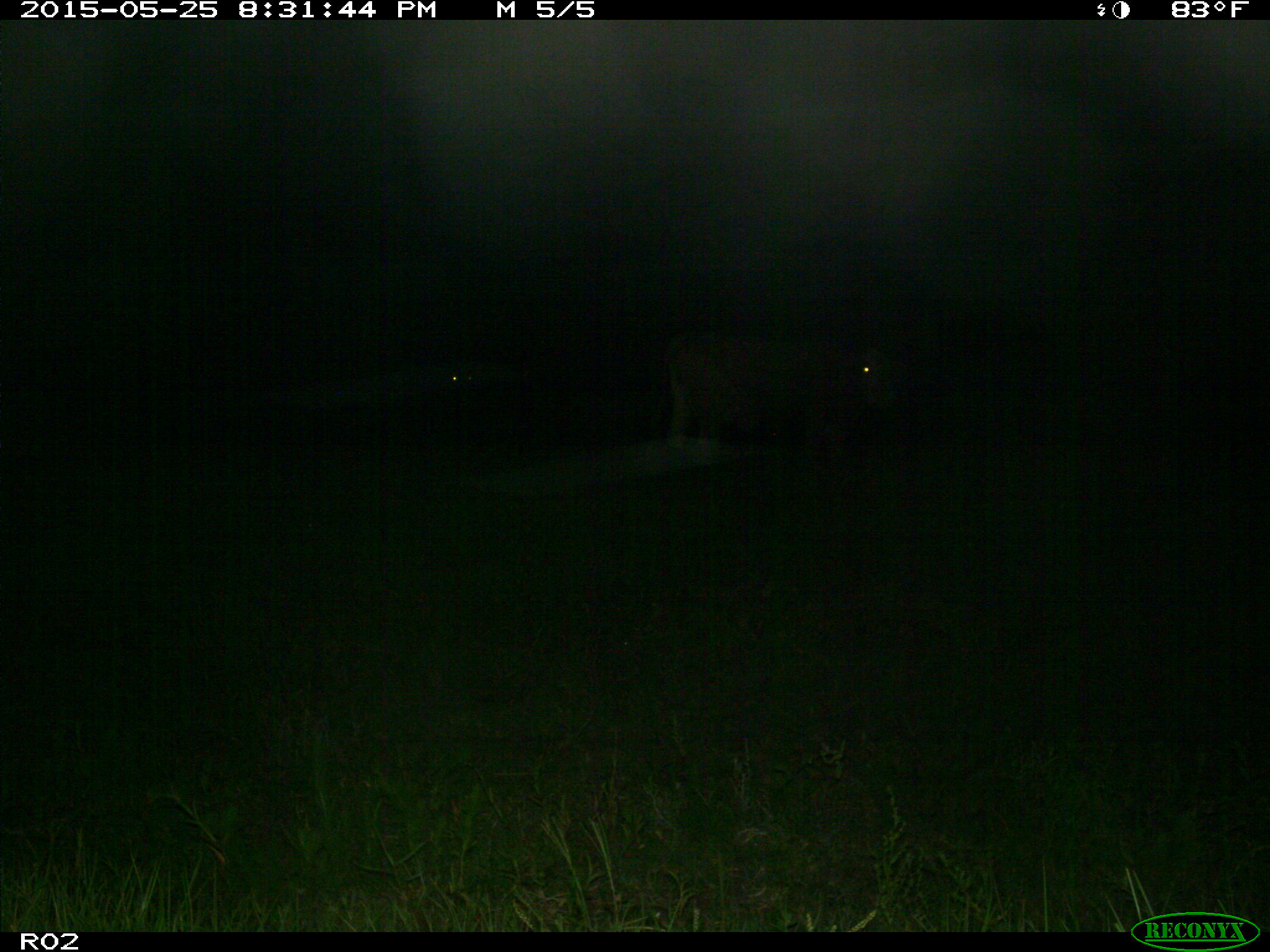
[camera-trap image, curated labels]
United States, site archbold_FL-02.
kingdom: Animalia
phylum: Chordata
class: Mammalia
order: Artiodactyla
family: Bovidae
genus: Bos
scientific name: Bos taurus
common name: domestic cow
Bos taurus (domestic cow).